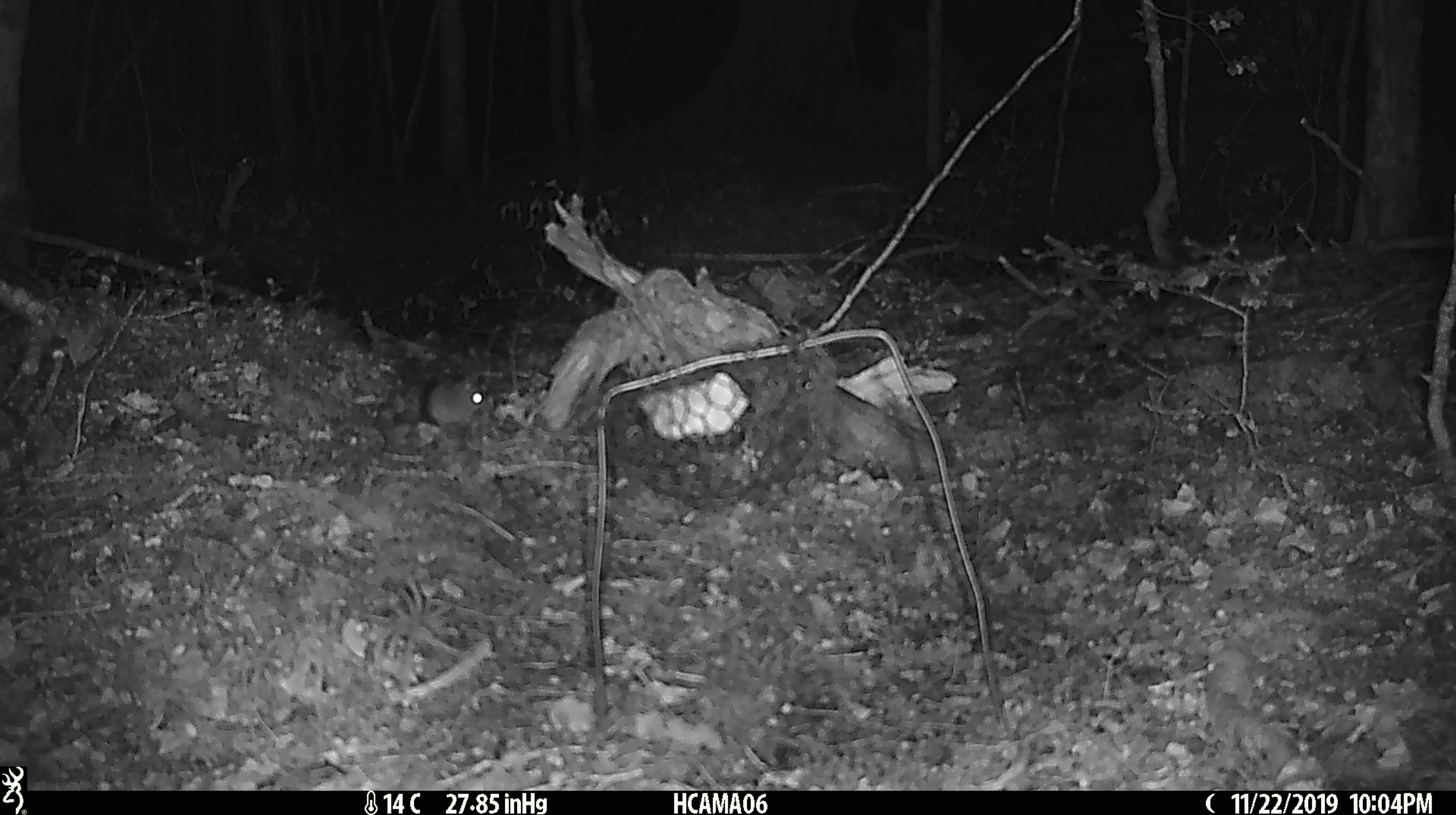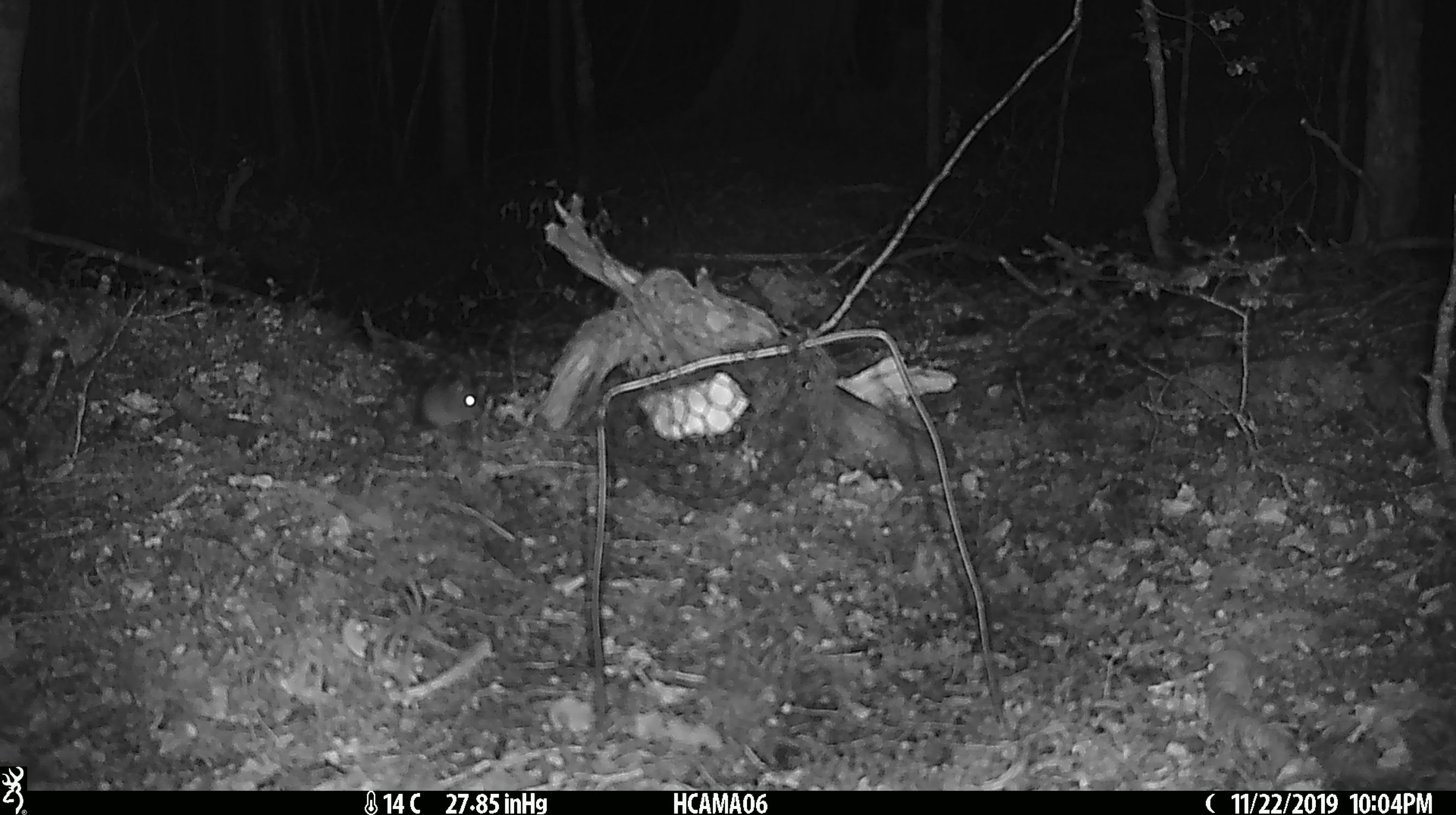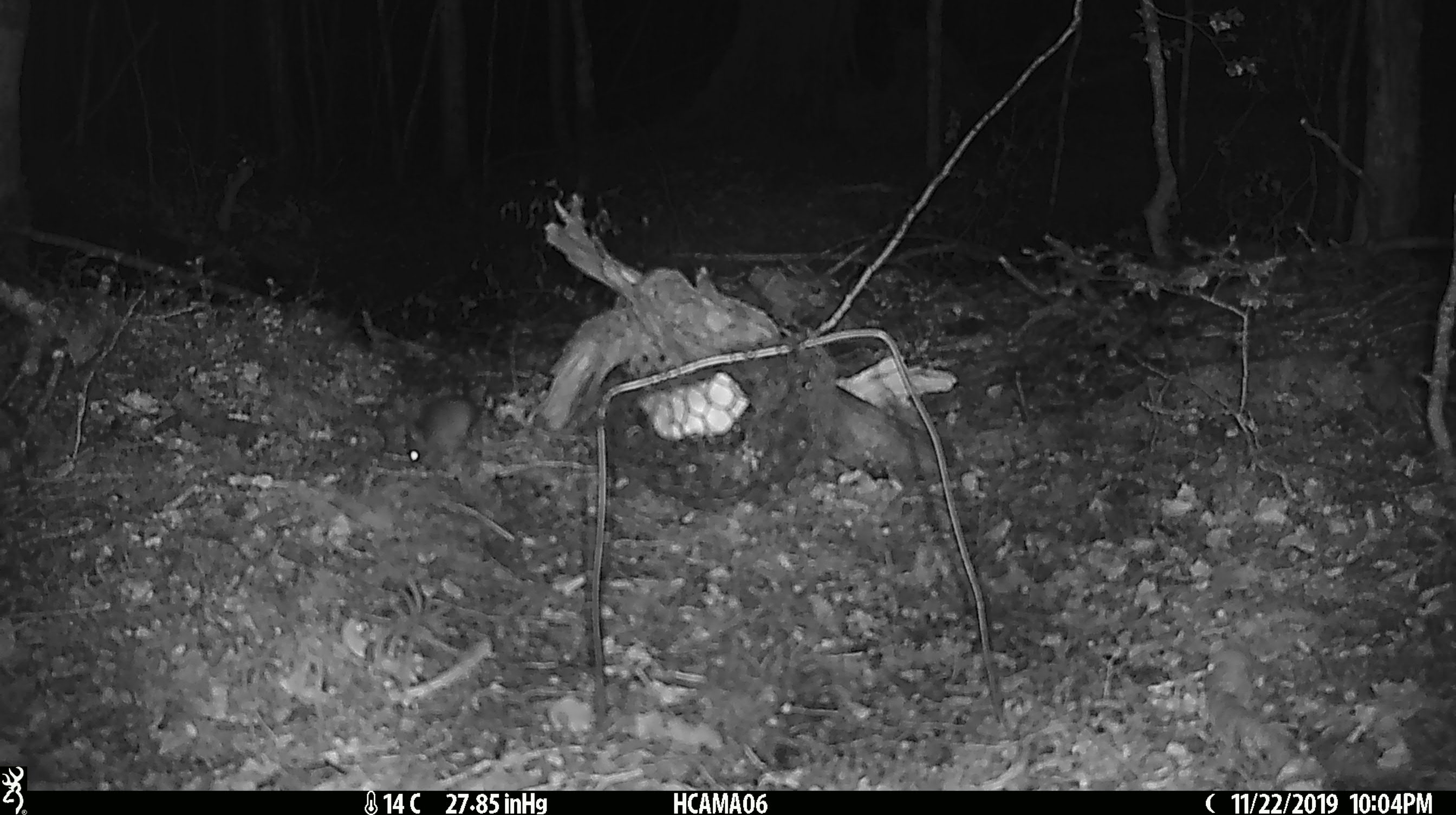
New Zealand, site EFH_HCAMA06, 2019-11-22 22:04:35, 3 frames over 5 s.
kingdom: Animalia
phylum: Chordata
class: Mammalia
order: Rodentia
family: Muridae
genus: Mus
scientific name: Mus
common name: mouse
Mouse (Mus).